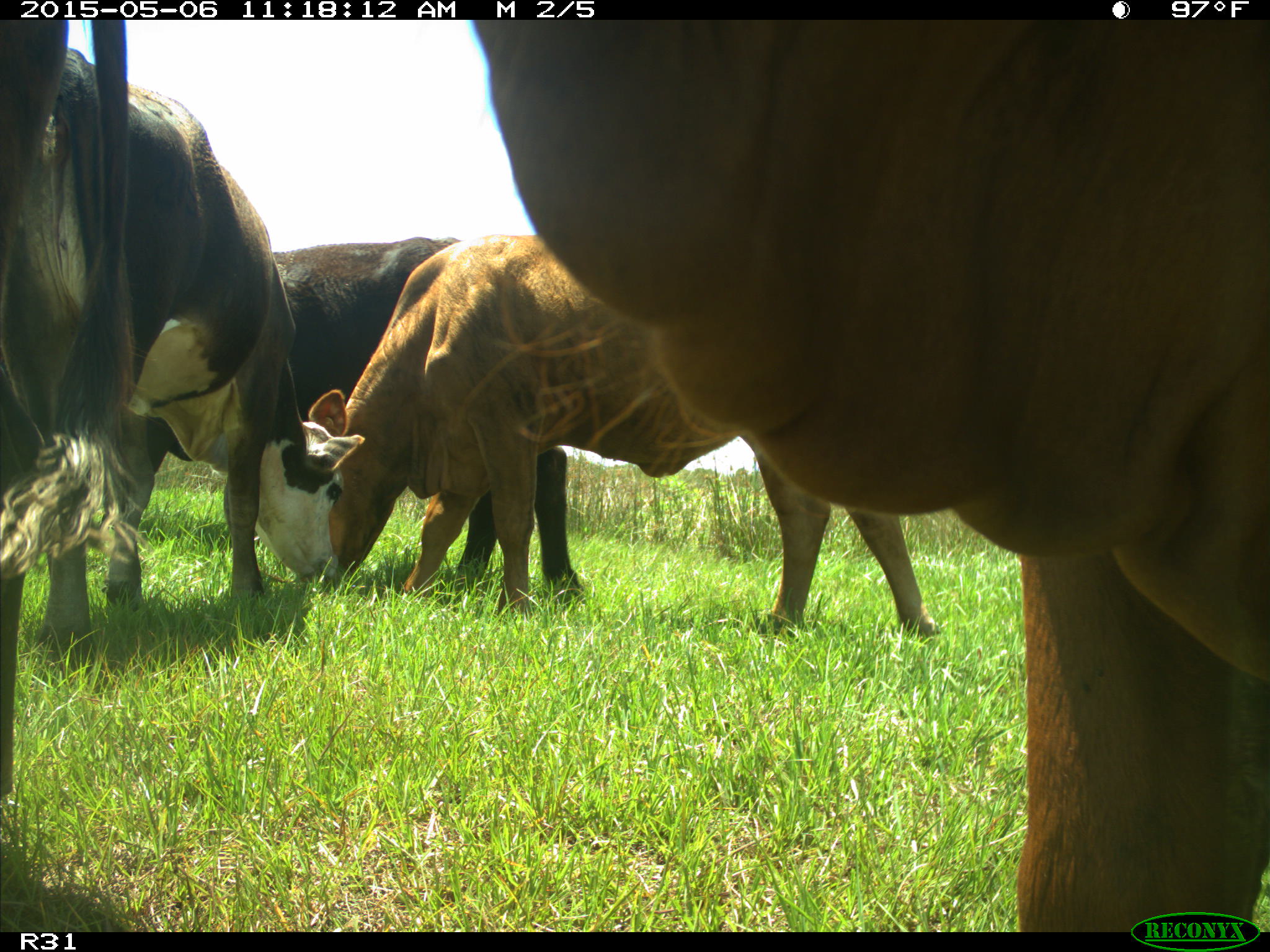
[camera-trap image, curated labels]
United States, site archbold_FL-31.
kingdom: Animalia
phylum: Chordata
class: Mammalia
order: Artiodactyla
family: Bovidae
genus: Bos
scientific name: Bos taurus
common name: domestic cow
Bos taurus (domestic cow).